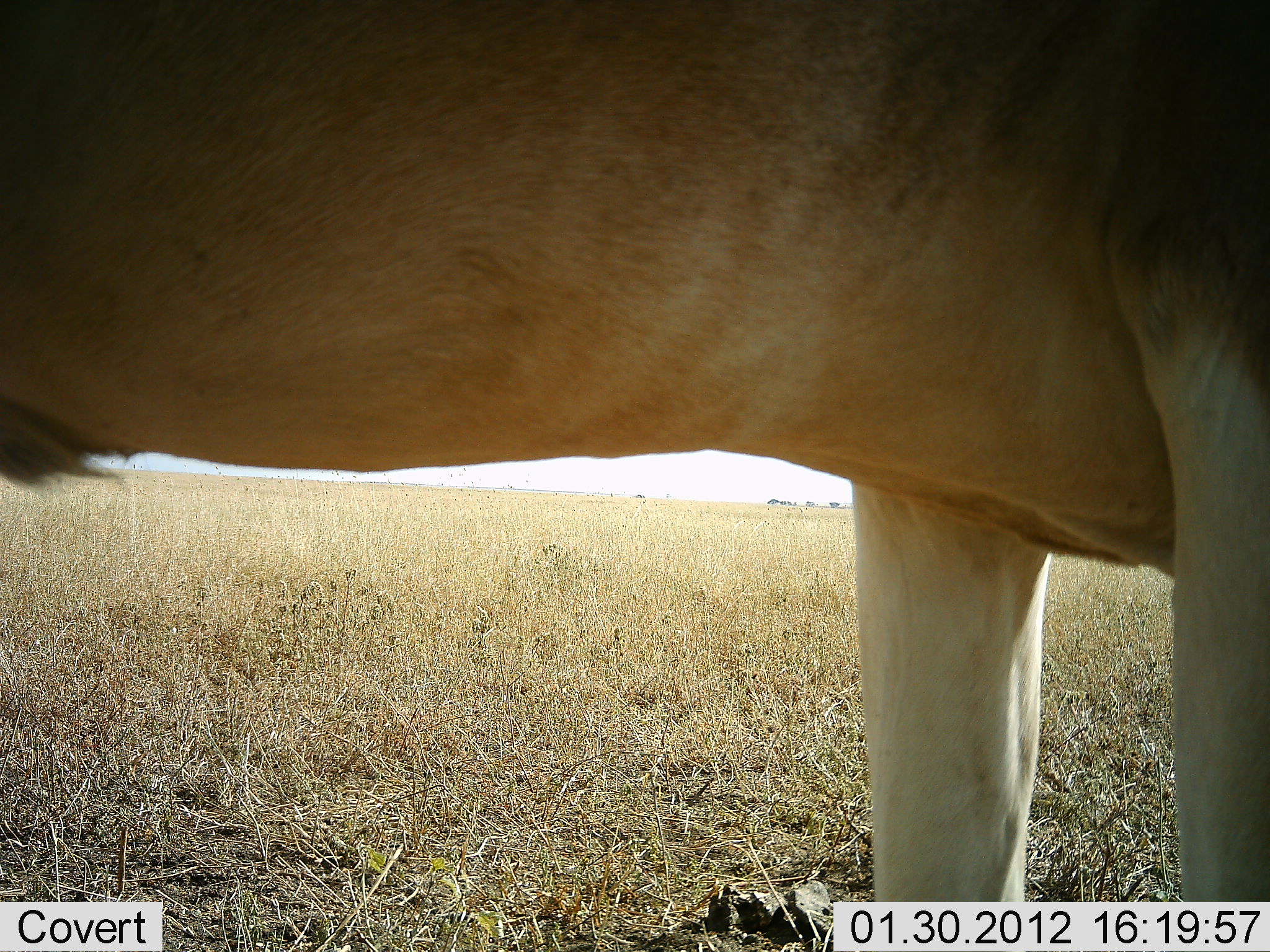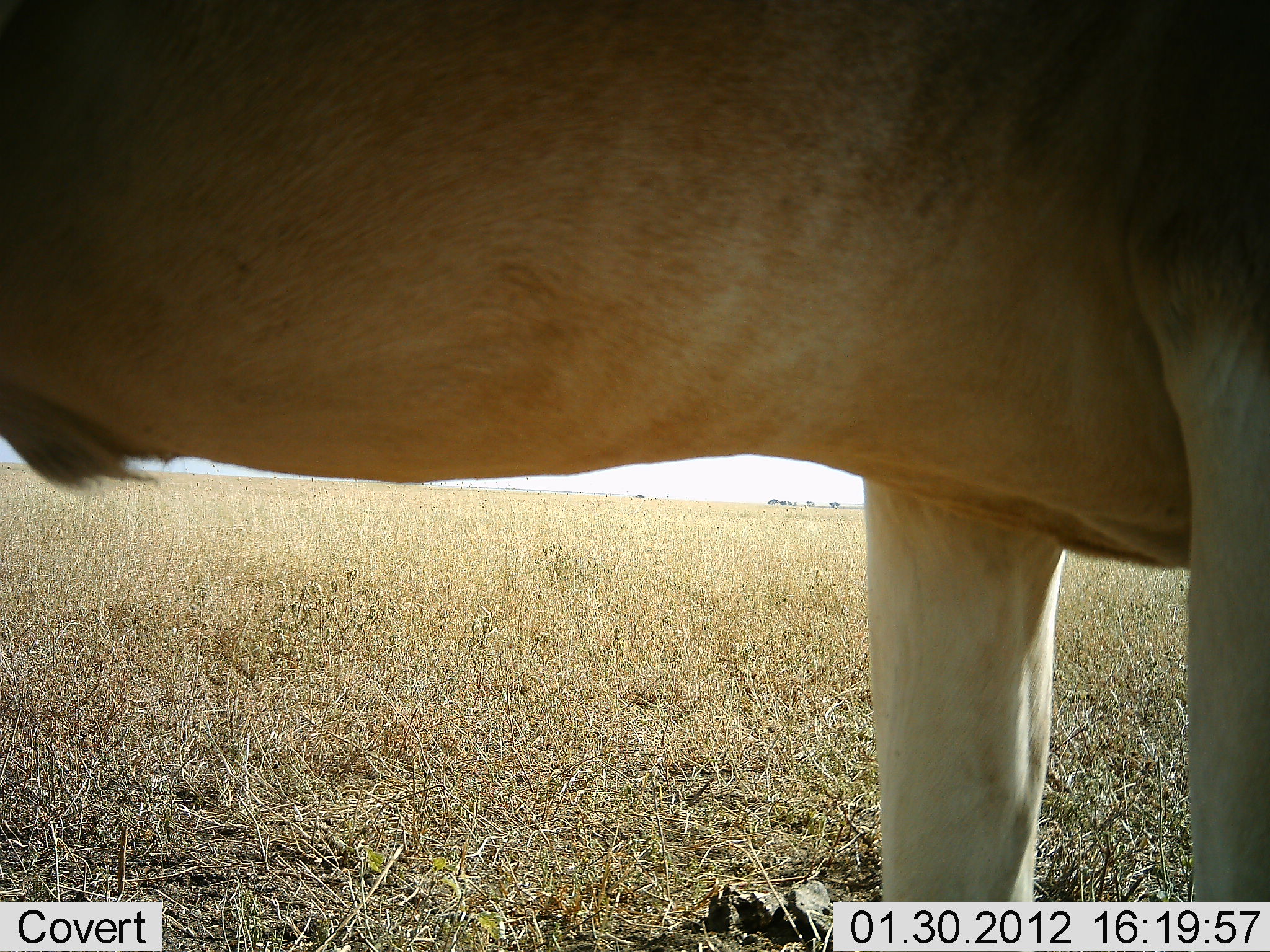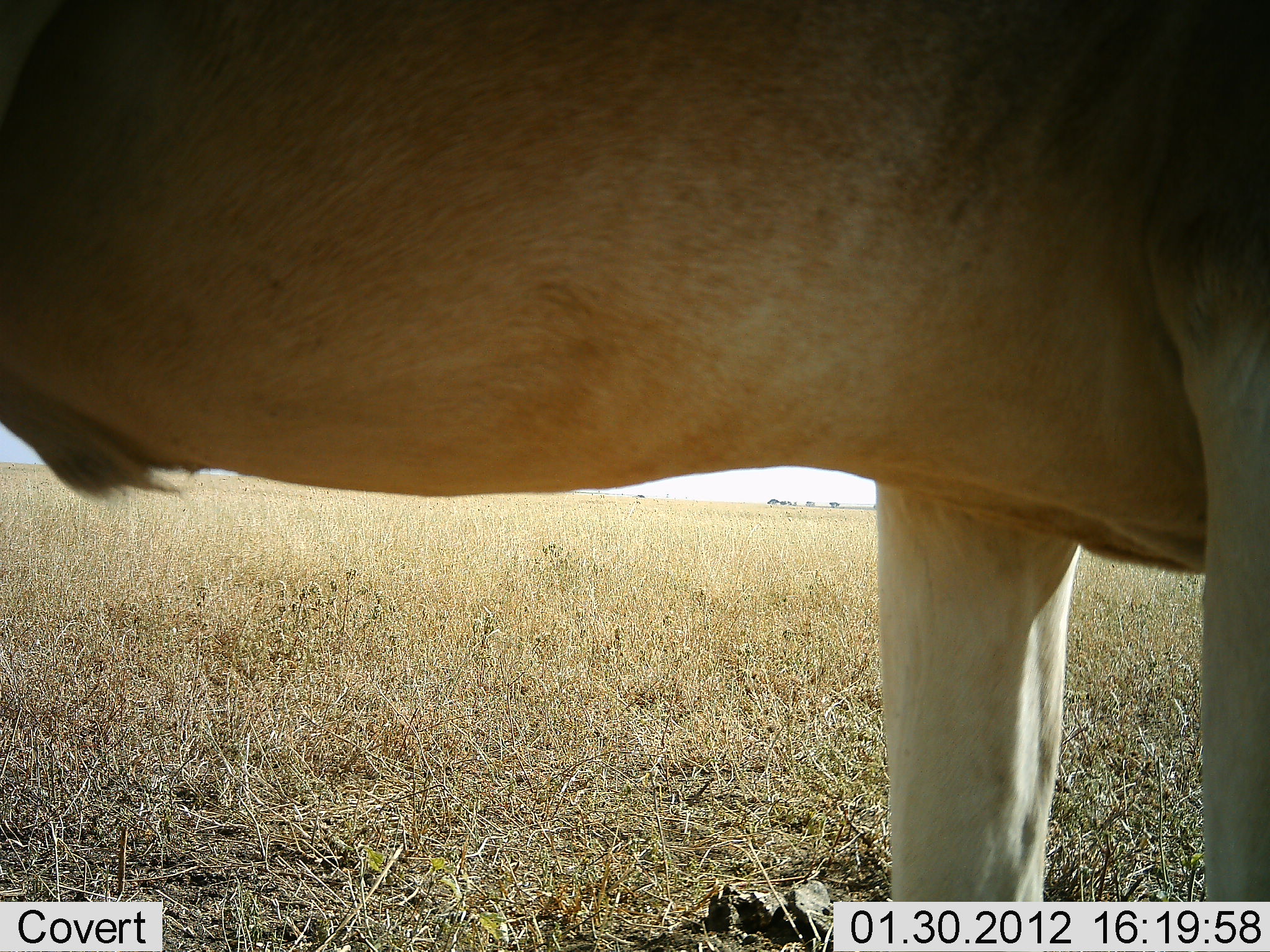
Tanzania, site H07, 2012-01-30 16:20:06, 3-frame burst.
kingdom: Animalia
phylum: Chordata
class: Mammalia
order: Artiodactyla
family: Bovidae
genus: Alcelaphus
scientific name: Alcelaphus buselaphus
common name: hartebeest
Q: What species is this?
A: Hartebeest (Alcelaphus buselaphus).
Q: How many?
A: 1.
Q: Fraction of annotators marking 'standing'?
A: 100%.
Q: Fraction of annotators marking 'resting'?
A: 0%.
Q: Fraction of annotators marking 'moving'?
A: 0%.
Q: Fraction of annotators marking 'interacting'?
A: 0%.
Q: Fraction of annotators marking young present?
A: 0%.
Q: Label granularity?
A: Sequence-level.